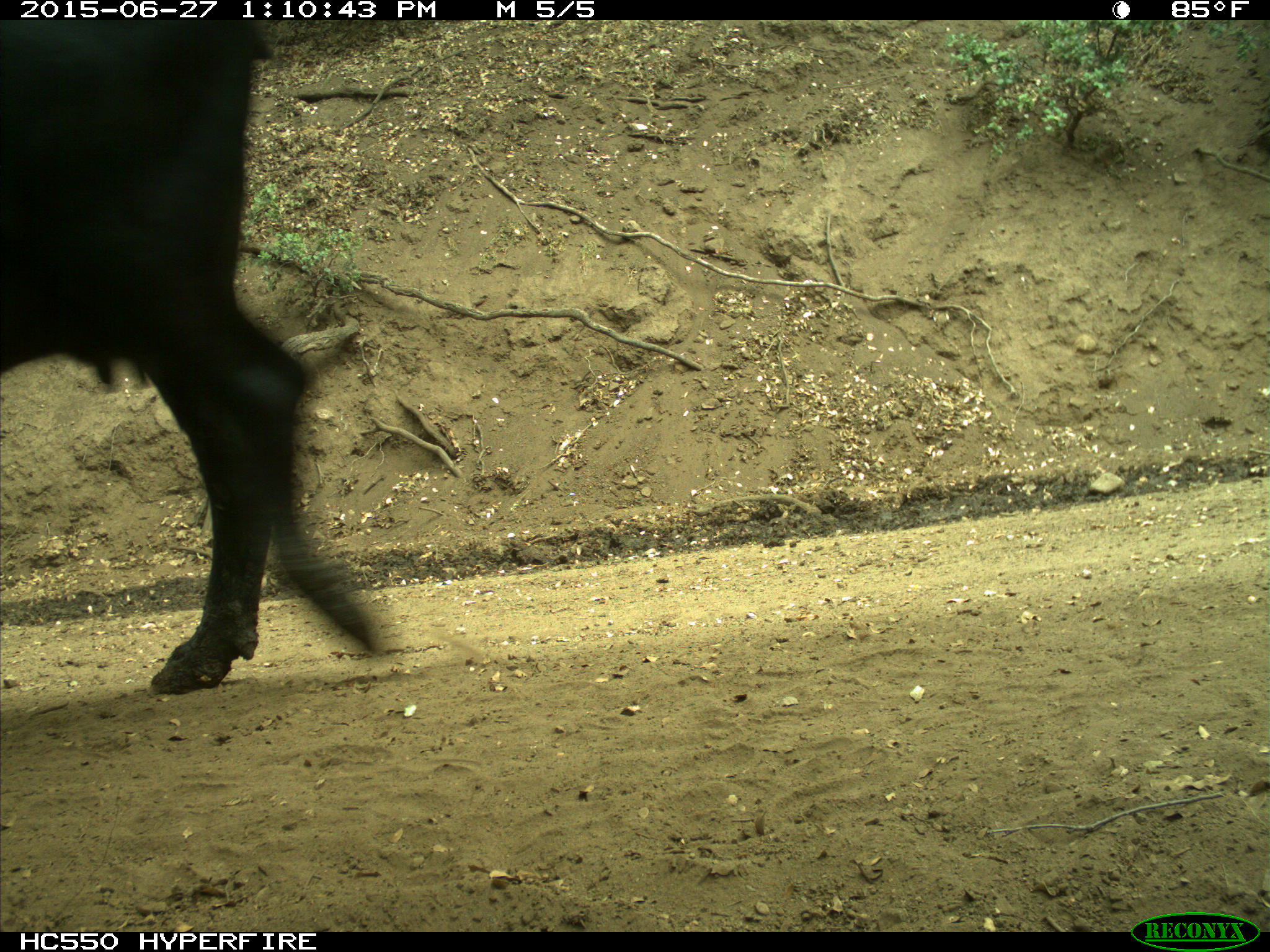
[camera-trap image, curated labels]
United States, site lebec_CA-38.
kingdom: Animalia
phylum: Chordata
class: Mammalia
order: Artiodactyla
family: Bovidae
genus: Bos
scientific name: Bos taurus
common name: domestic cow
Bos taurus (domestic cow).